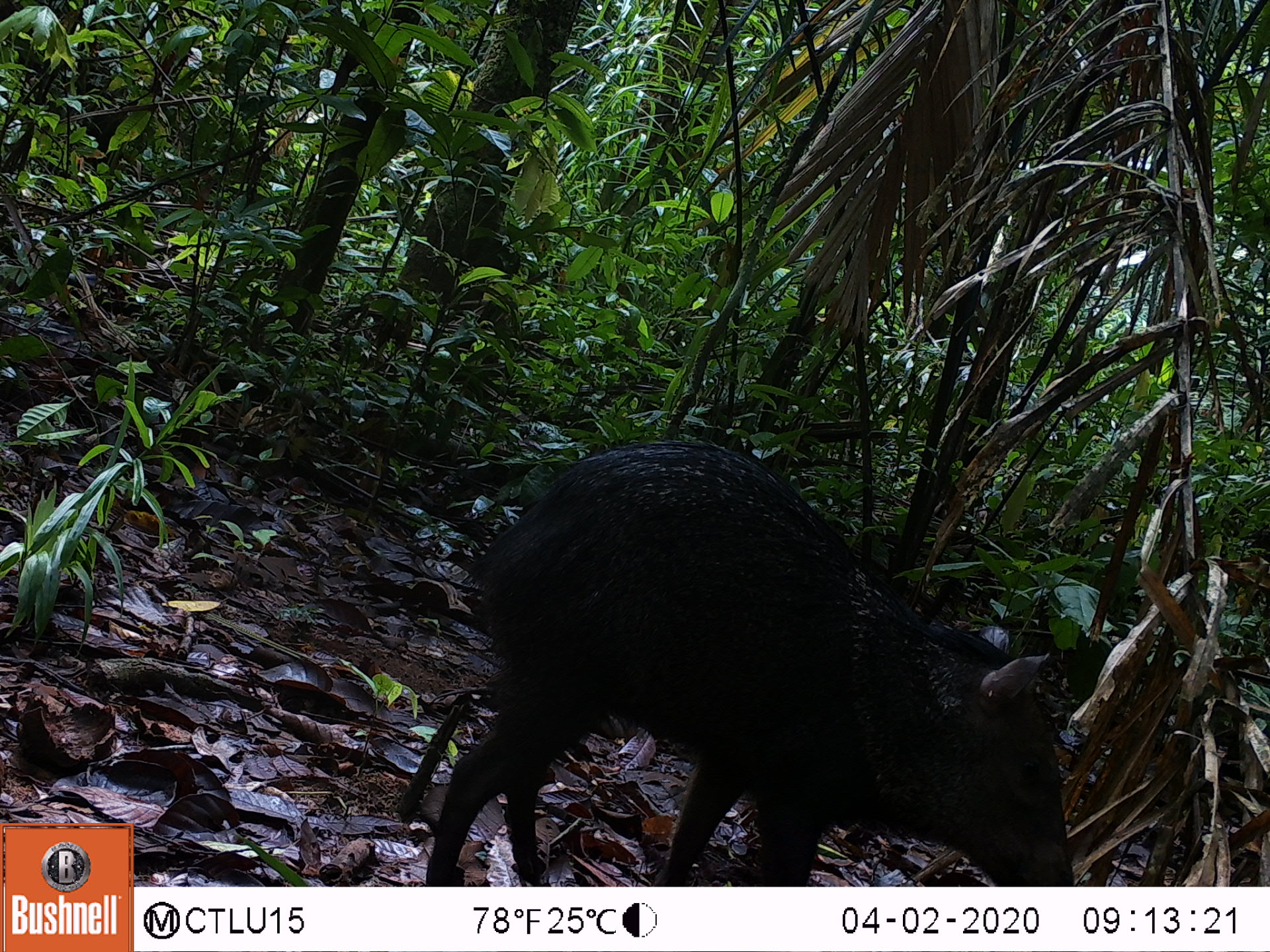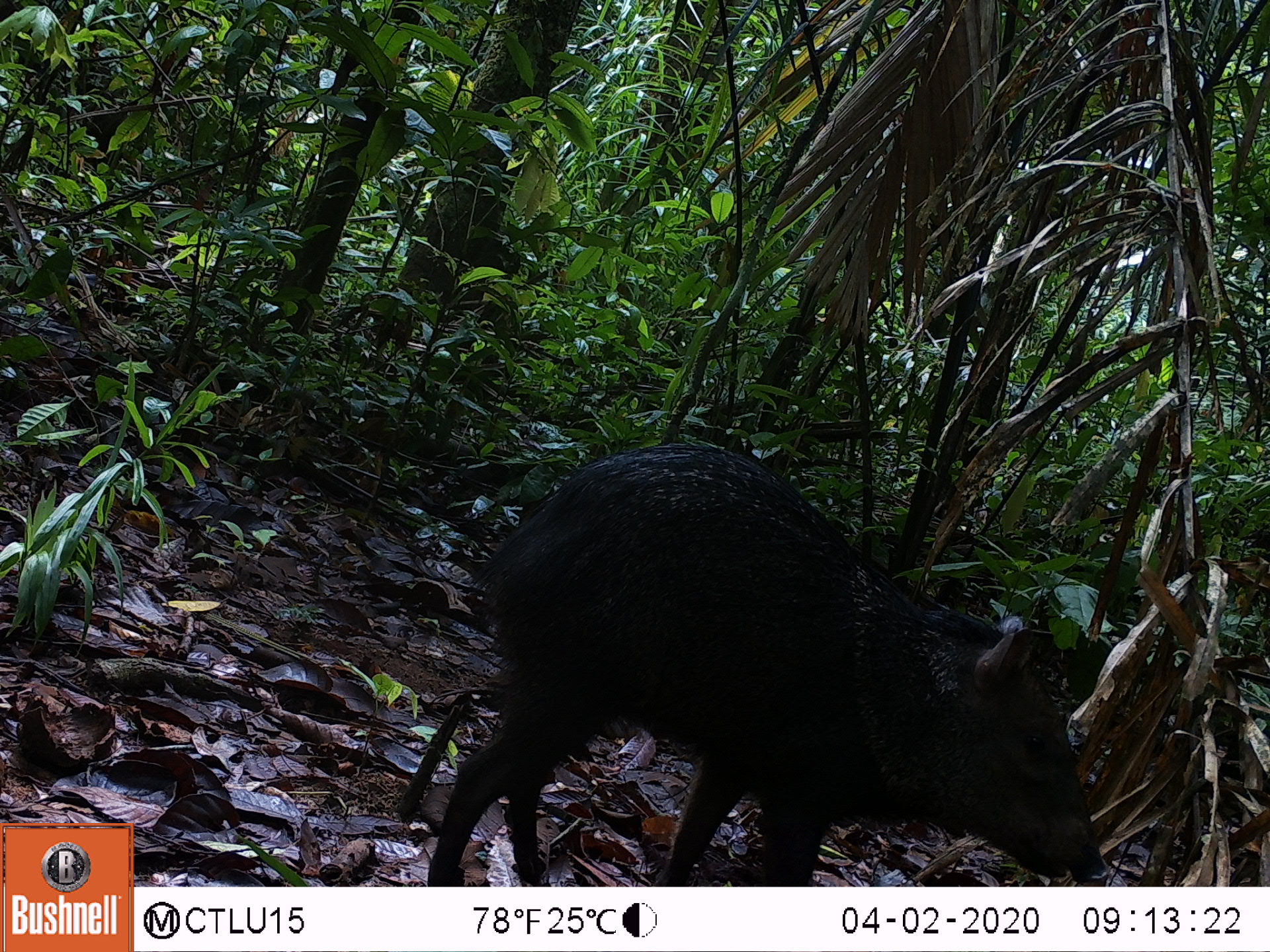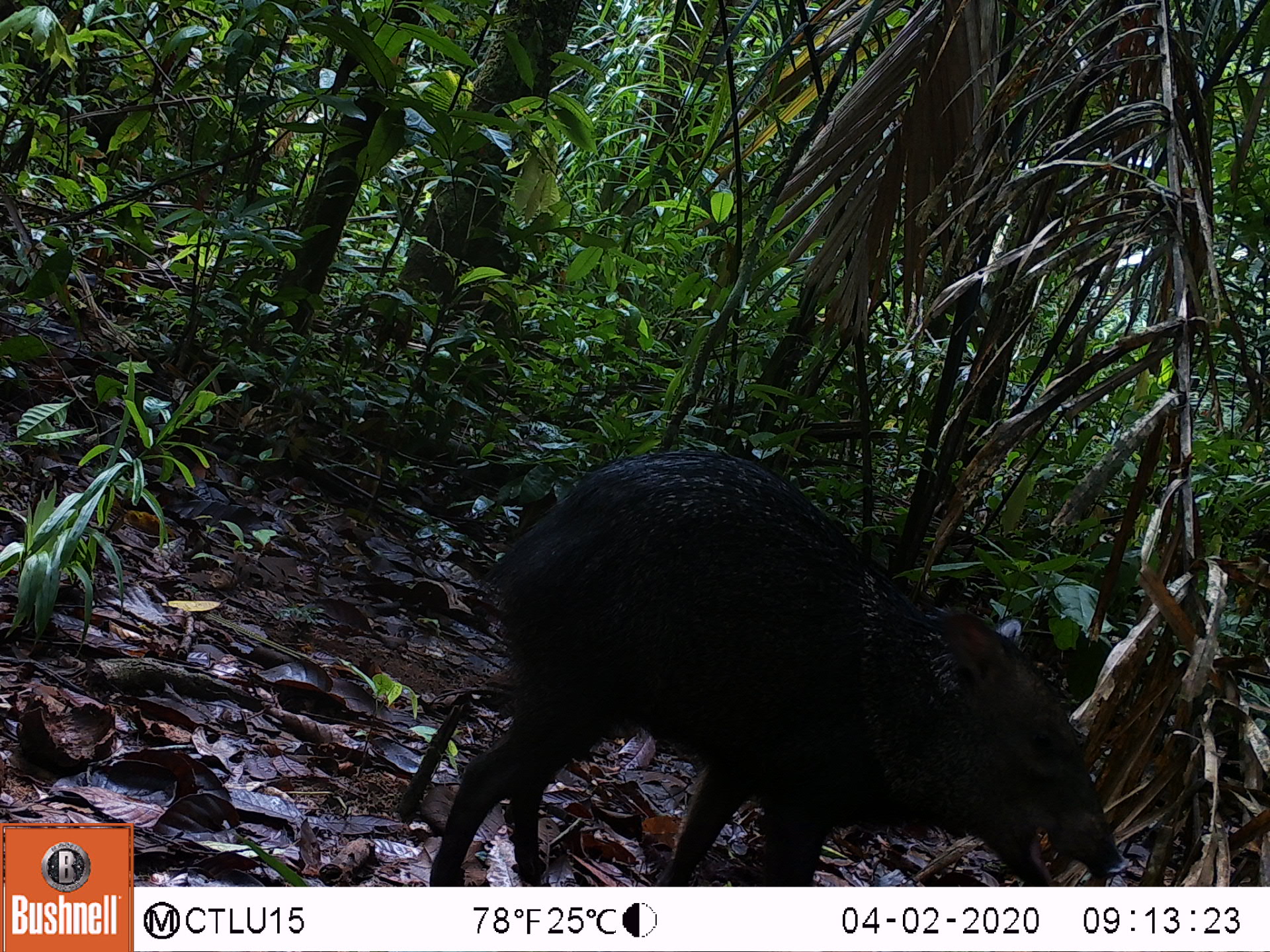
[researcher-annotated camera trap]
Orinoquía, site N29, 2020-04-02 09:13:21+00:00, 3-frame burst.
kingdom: Animalia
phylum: Chordata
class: Mammalia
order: Artiodactyla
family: Tayassuidae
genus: Pecari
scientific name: Pecari tajacu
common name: collared peccary